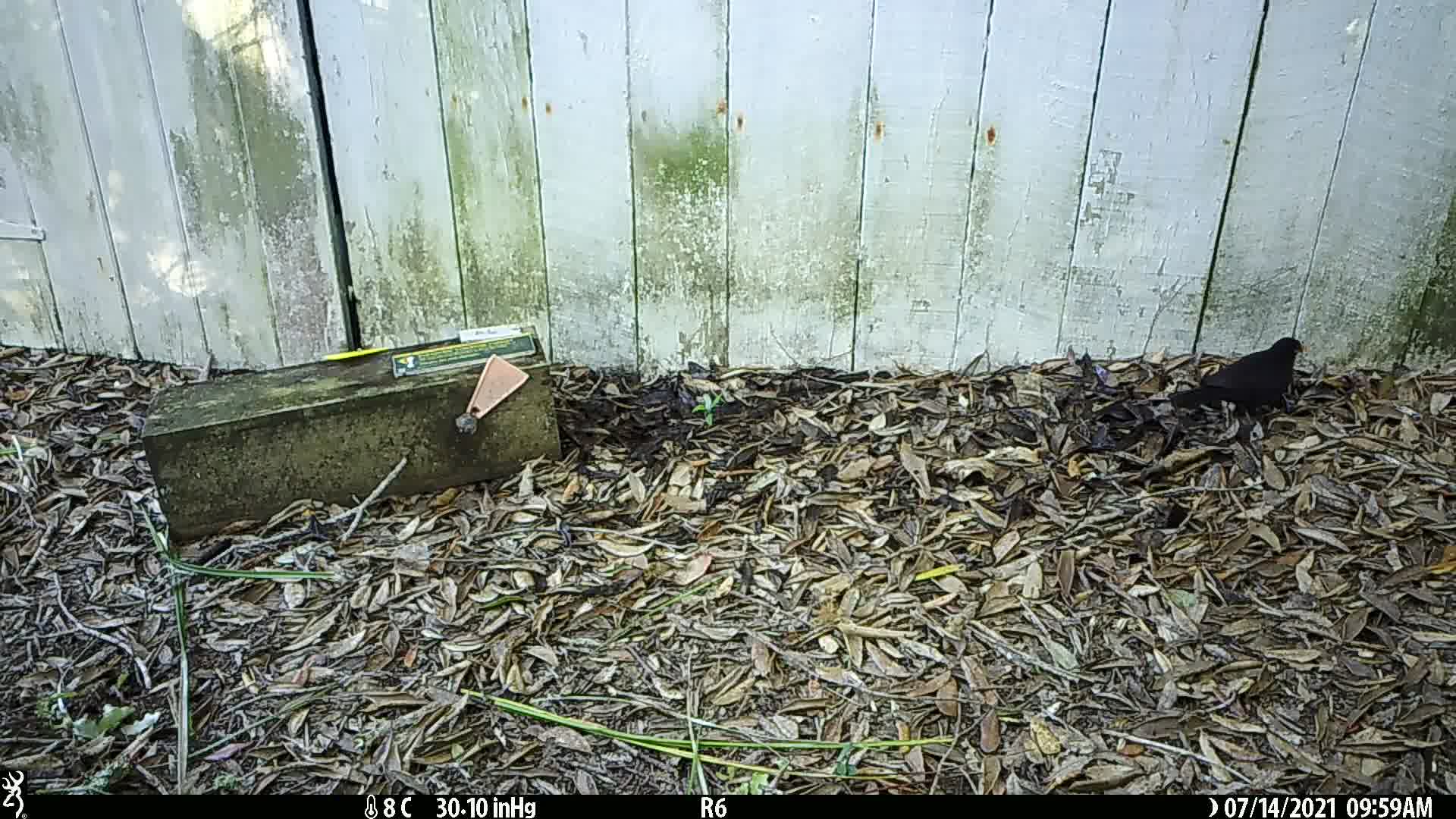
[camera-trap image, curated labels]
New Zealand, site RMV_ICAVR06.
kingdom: Animalia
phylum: Chordata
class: Aves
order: Passeriformes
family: Turdidae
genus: Turdus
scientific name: Turdus merula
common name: eurasian blackbird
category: blackbird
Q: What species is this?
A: Blackbird (eurasian blackbird) (Turdus merula).